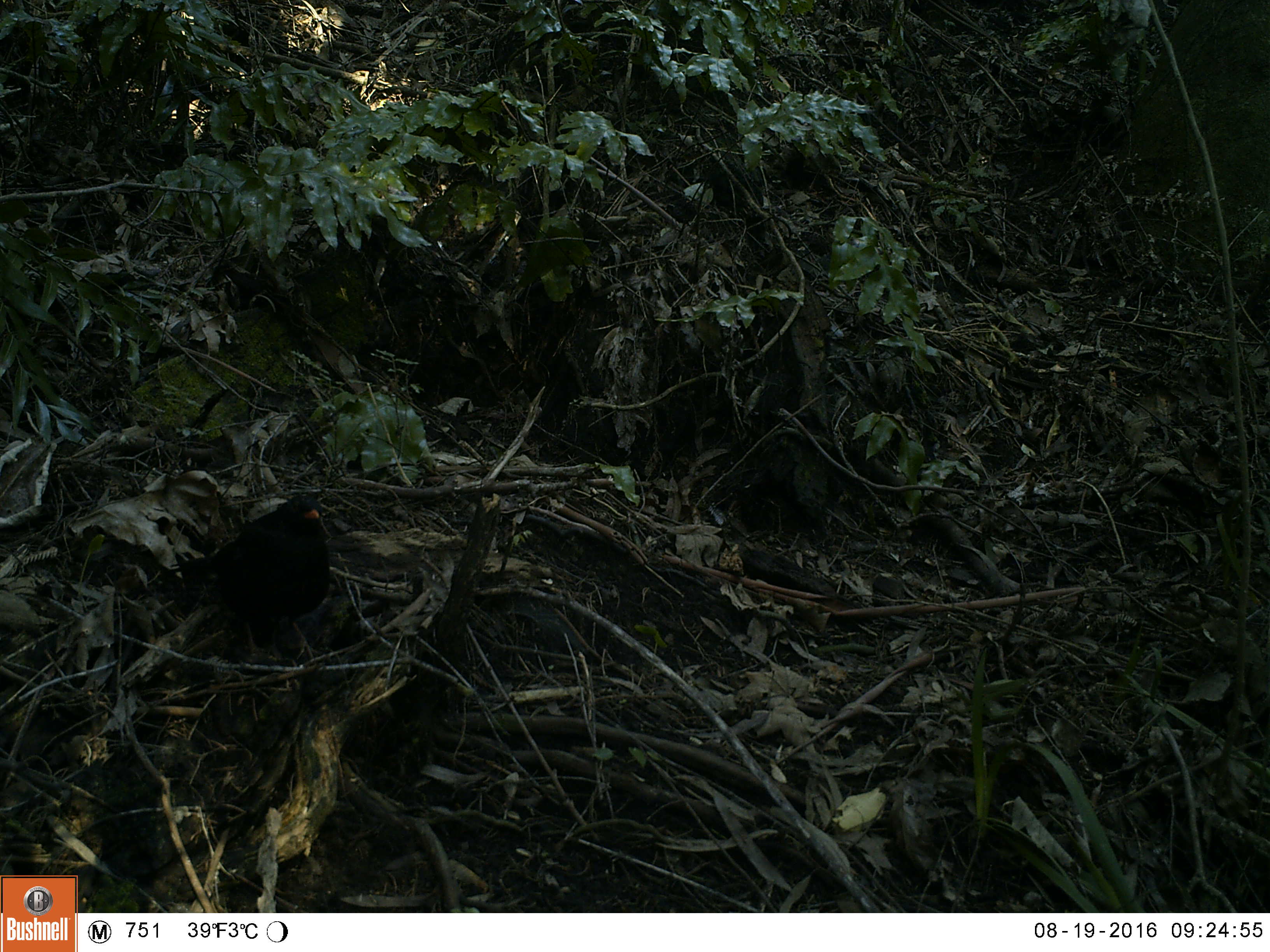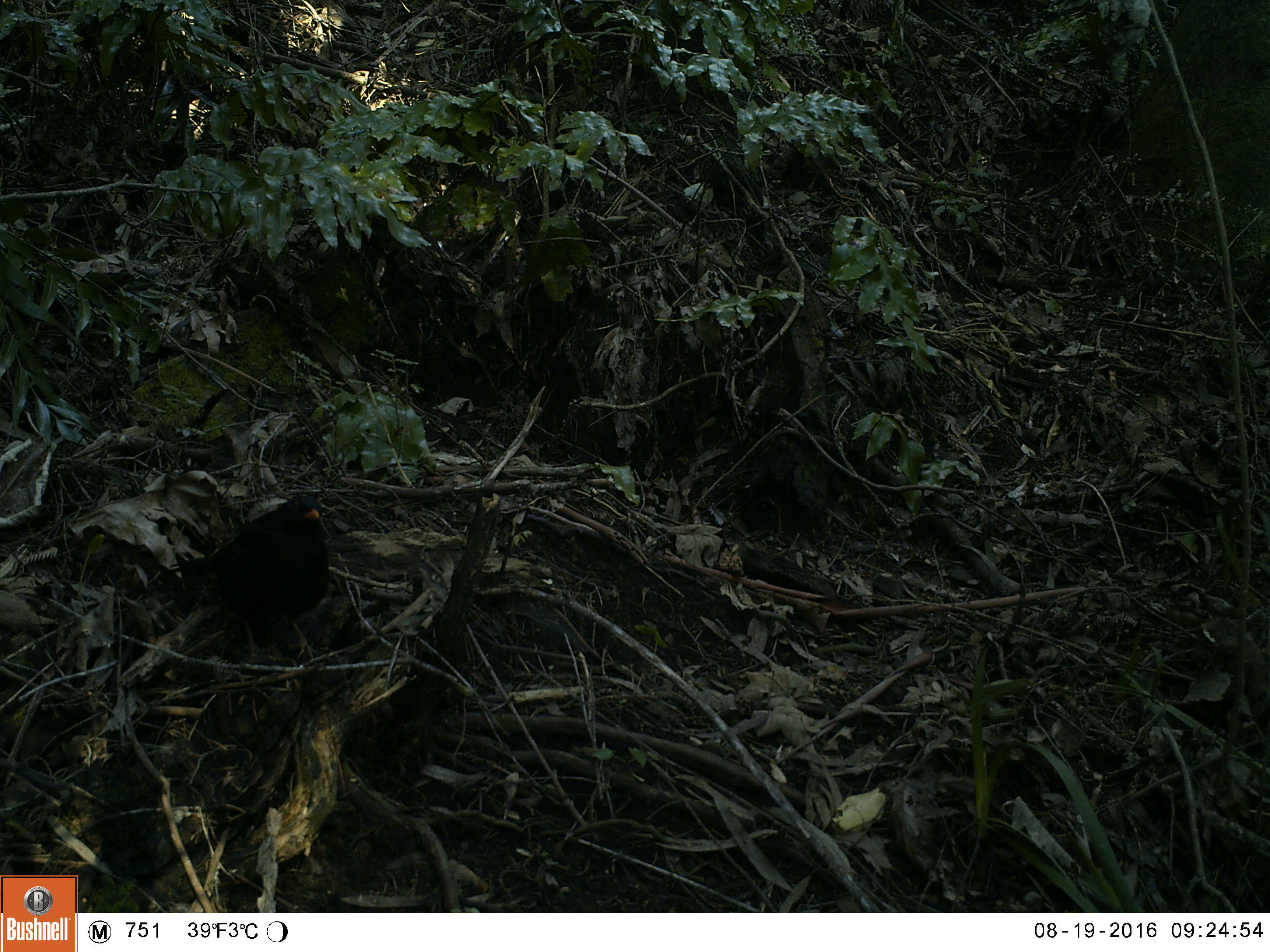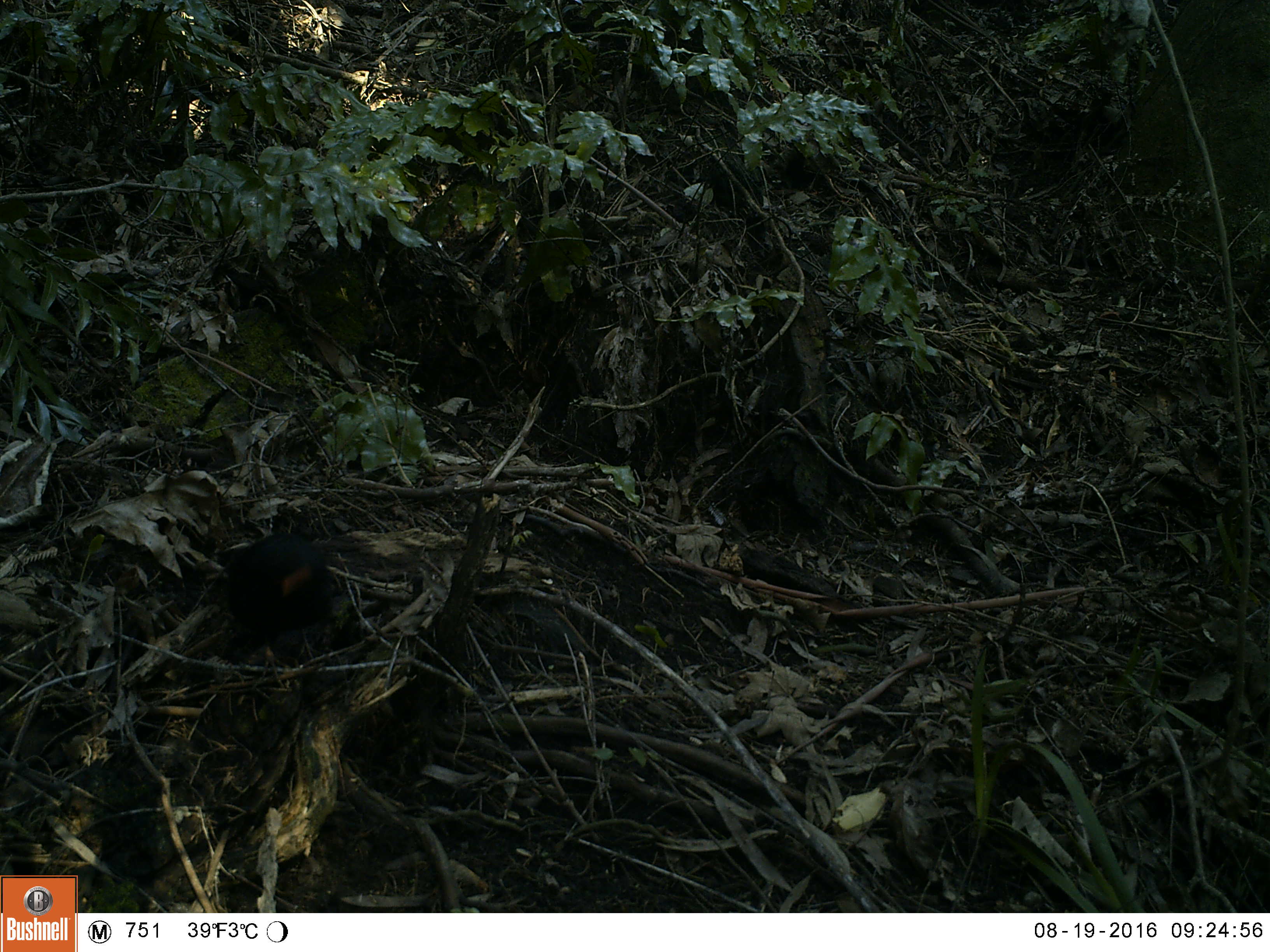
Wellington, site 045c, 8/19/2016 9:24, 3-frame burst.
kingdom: Animalia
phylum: Chordata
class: Aves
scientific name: Aves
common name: bird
Bird (Aves).